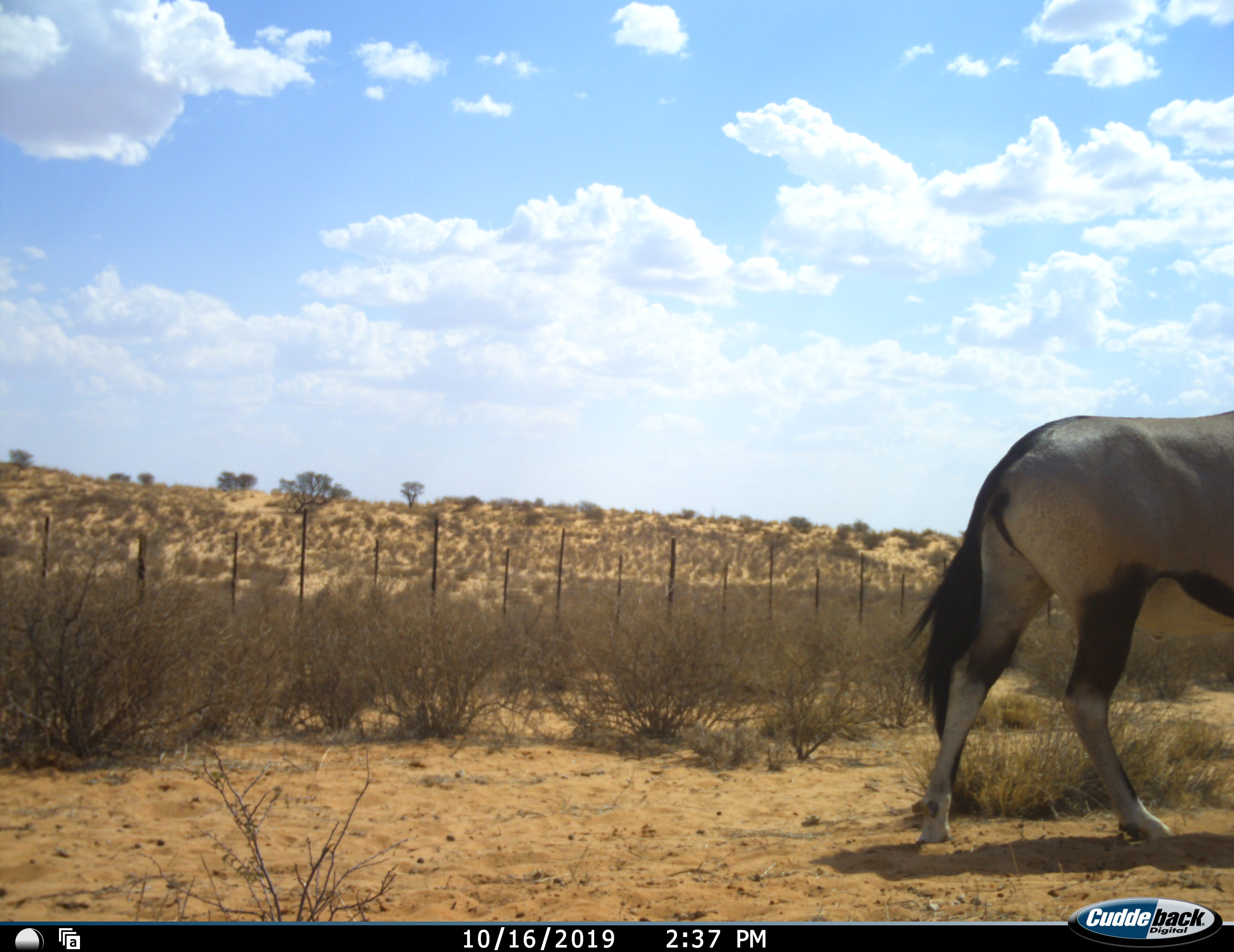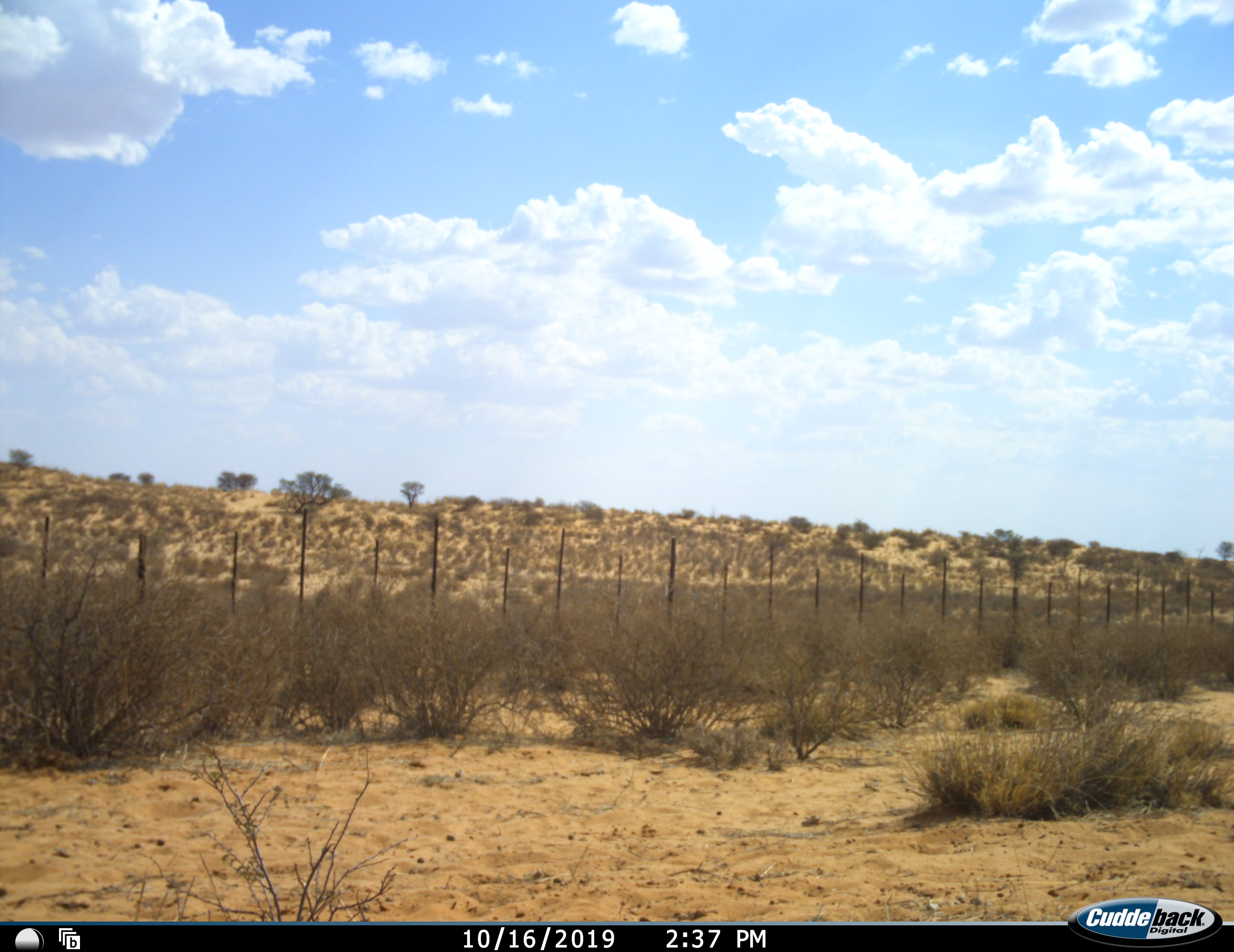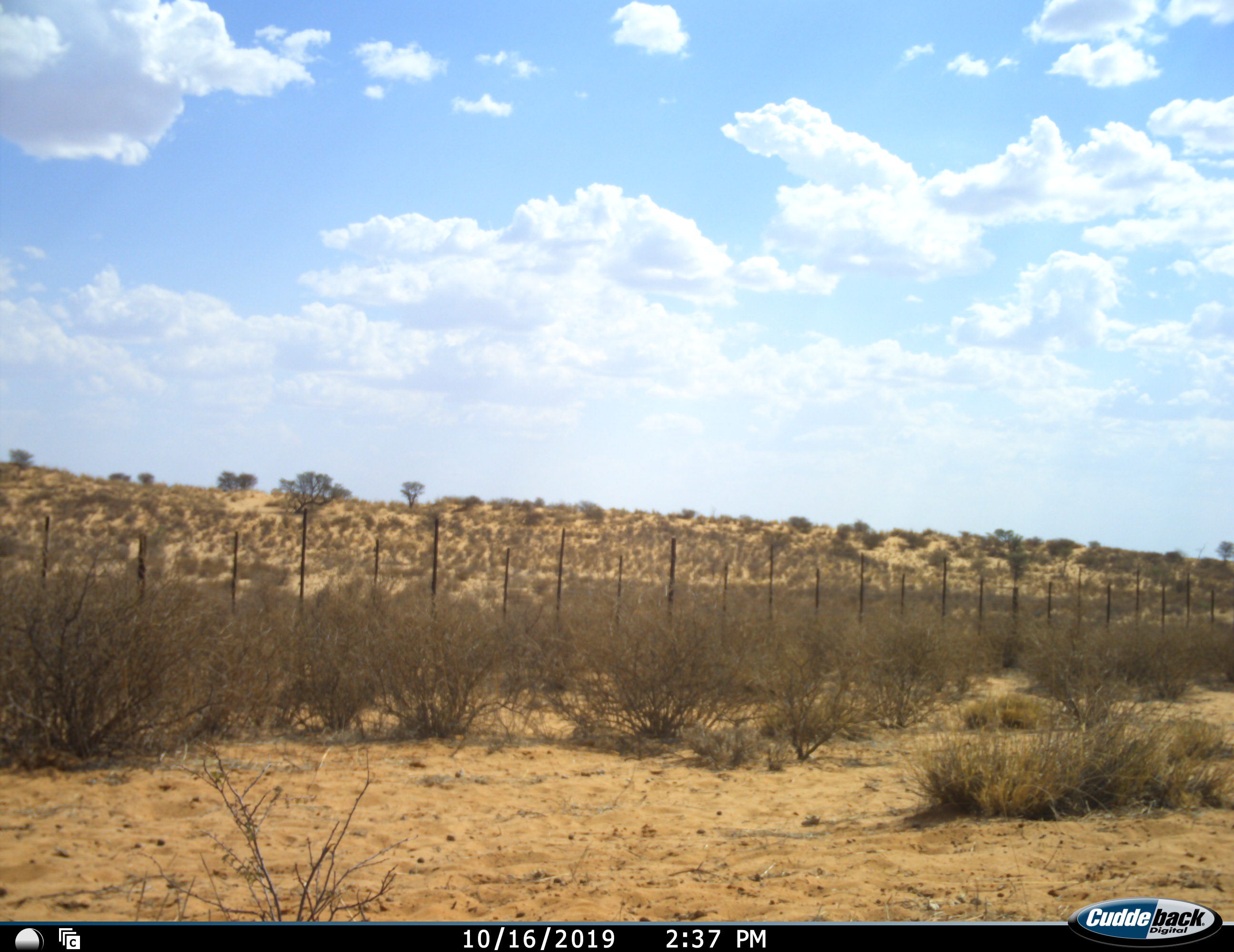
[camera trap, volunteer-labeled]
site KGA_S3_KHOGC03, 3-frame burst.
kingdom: Animalia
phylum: Chordata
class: Mammalia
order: Artiodactyla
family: Bovidae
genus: Oryx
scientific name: Oryx gazella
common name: gemsbok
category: oryx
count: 1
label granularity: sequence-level